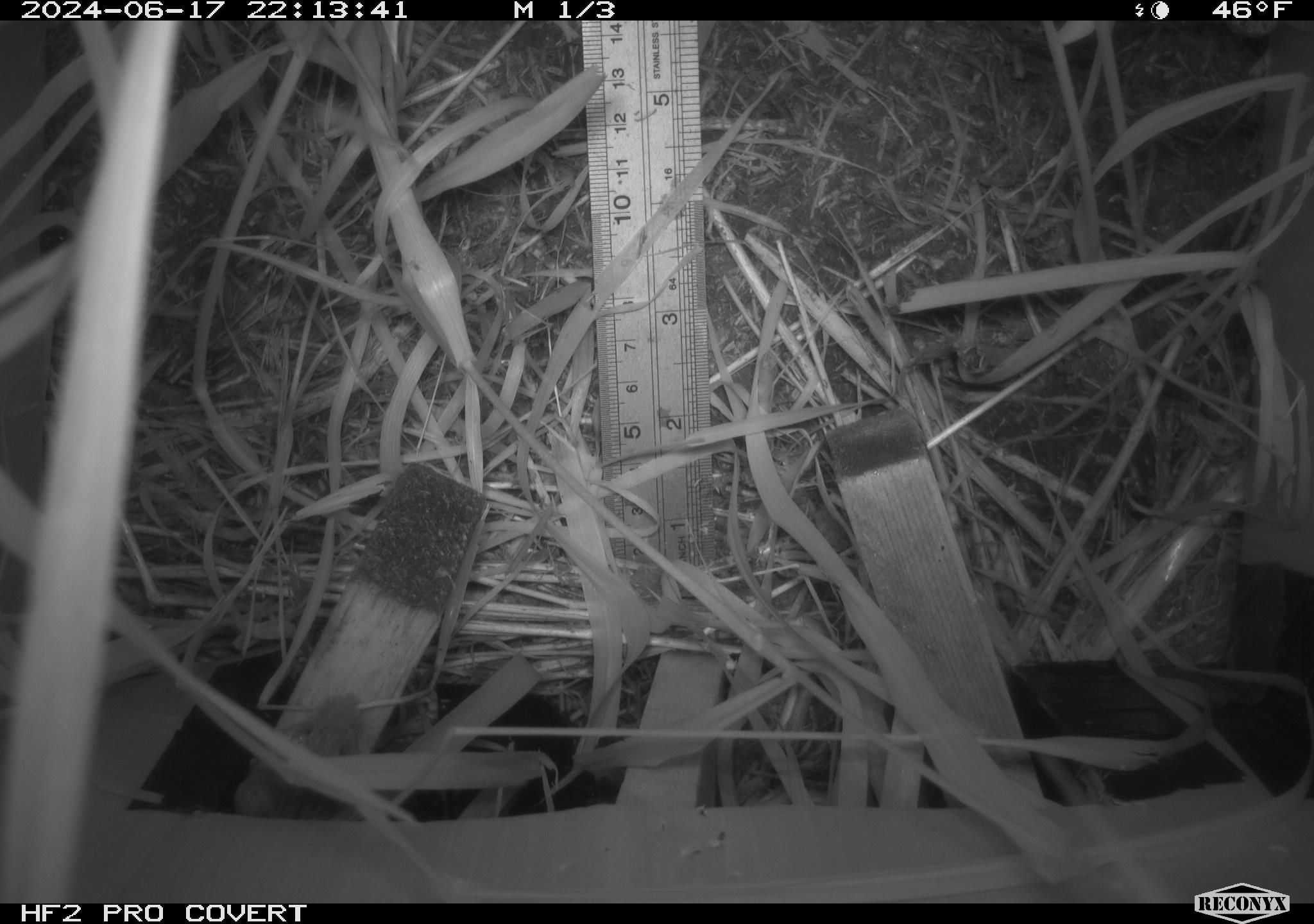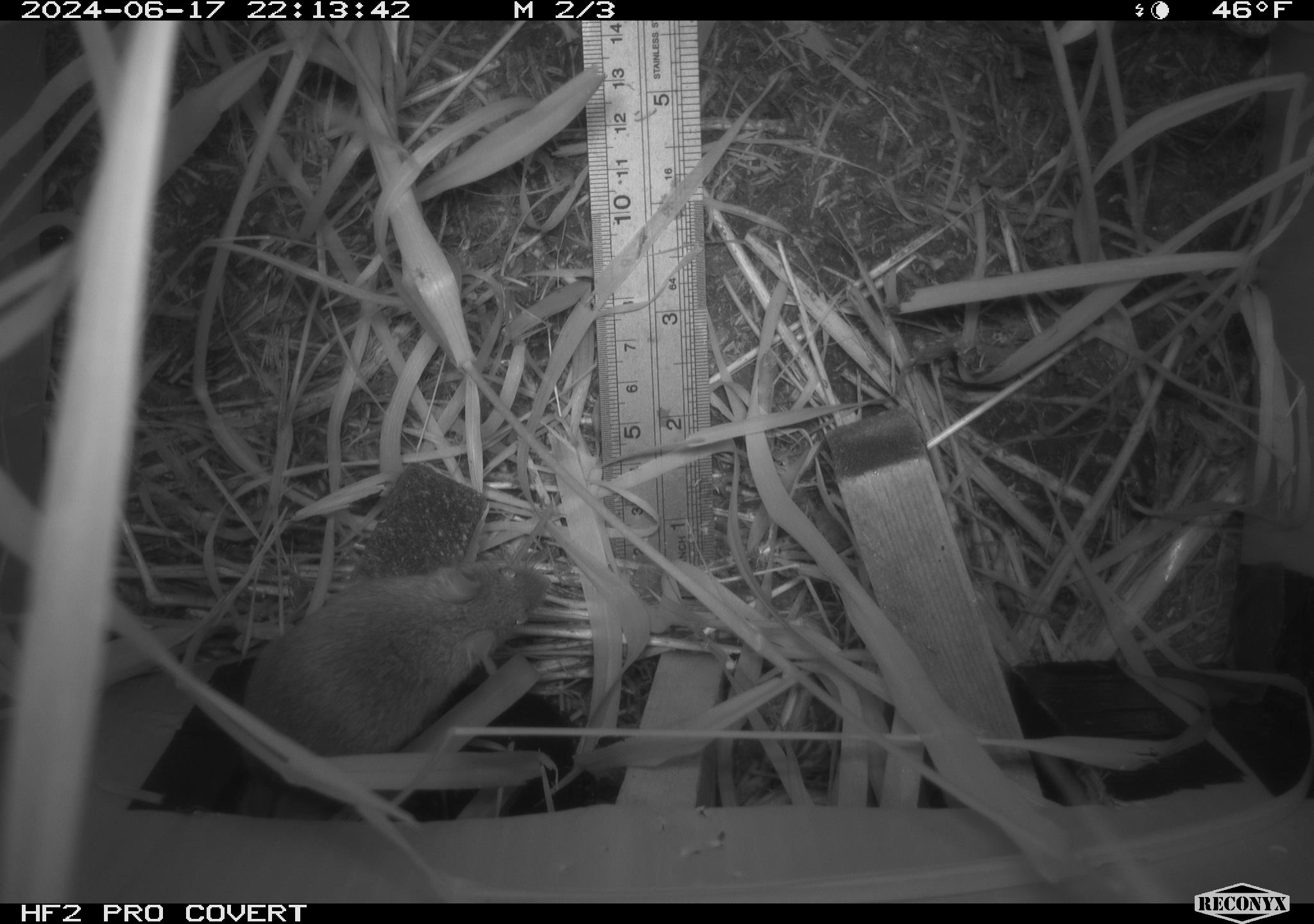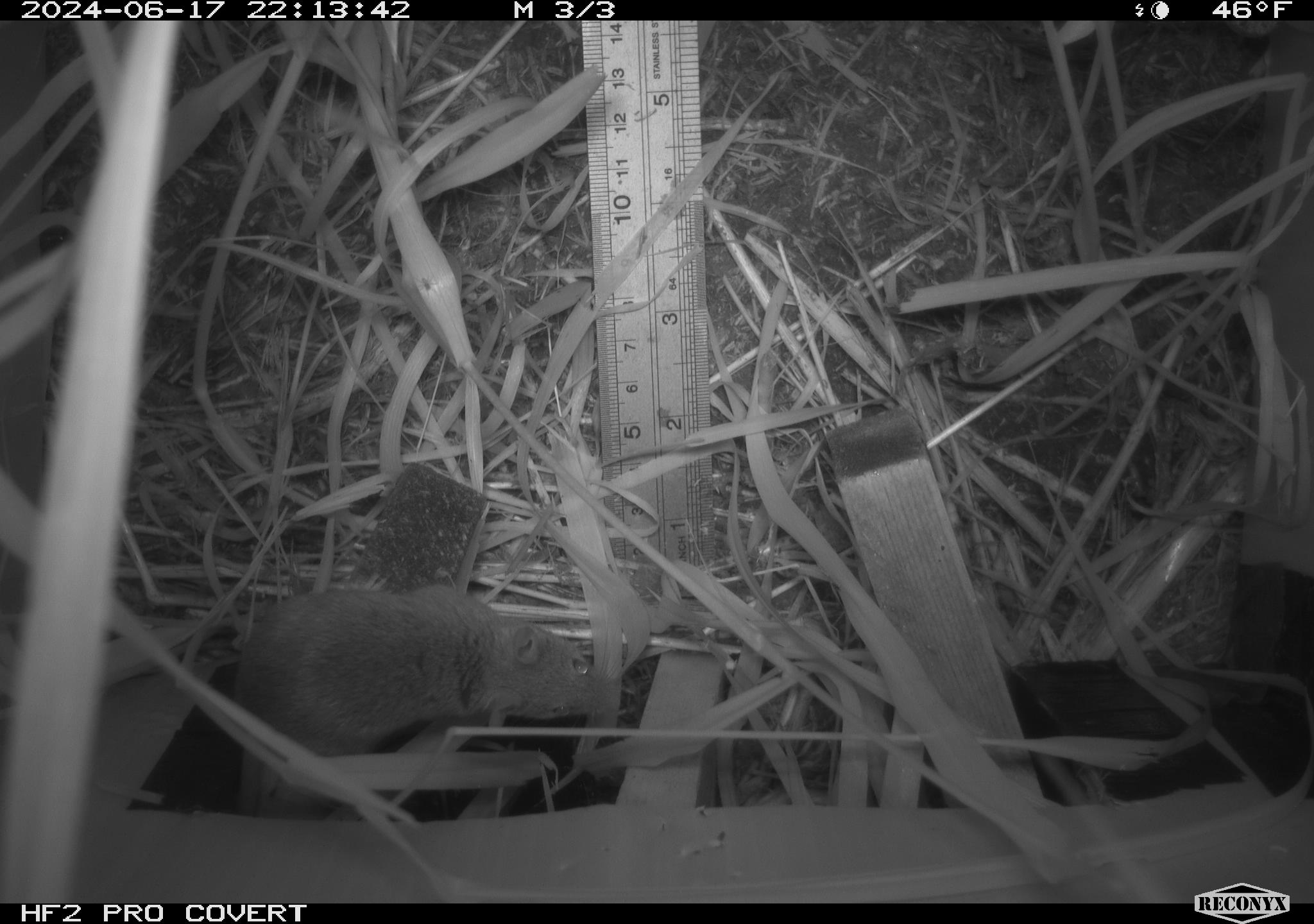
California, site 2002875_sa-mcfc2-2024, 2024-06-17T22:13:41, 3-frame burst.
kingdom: Animalia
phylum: Chordata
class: Mammalia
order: Rodentia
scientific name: Rodentia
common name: rodent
Rodent (Rodentia).